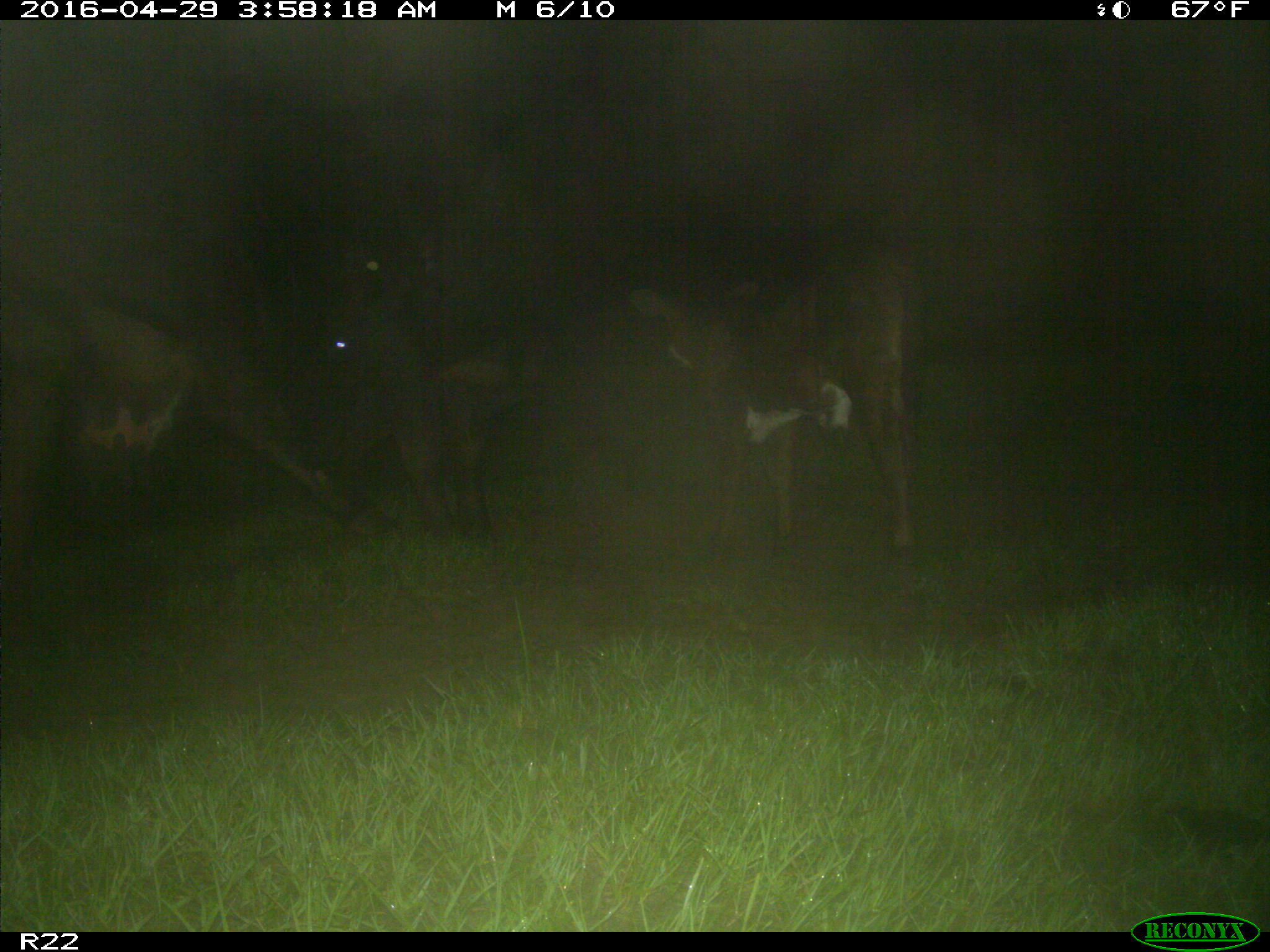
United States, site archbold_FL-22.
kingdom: Animalia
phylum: Chordata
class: Mammalia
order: Artiodactyla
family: Bovidae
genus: Bos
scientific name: Bos taurus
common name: domestic cow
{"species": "Bos taurus (domestic cow)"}